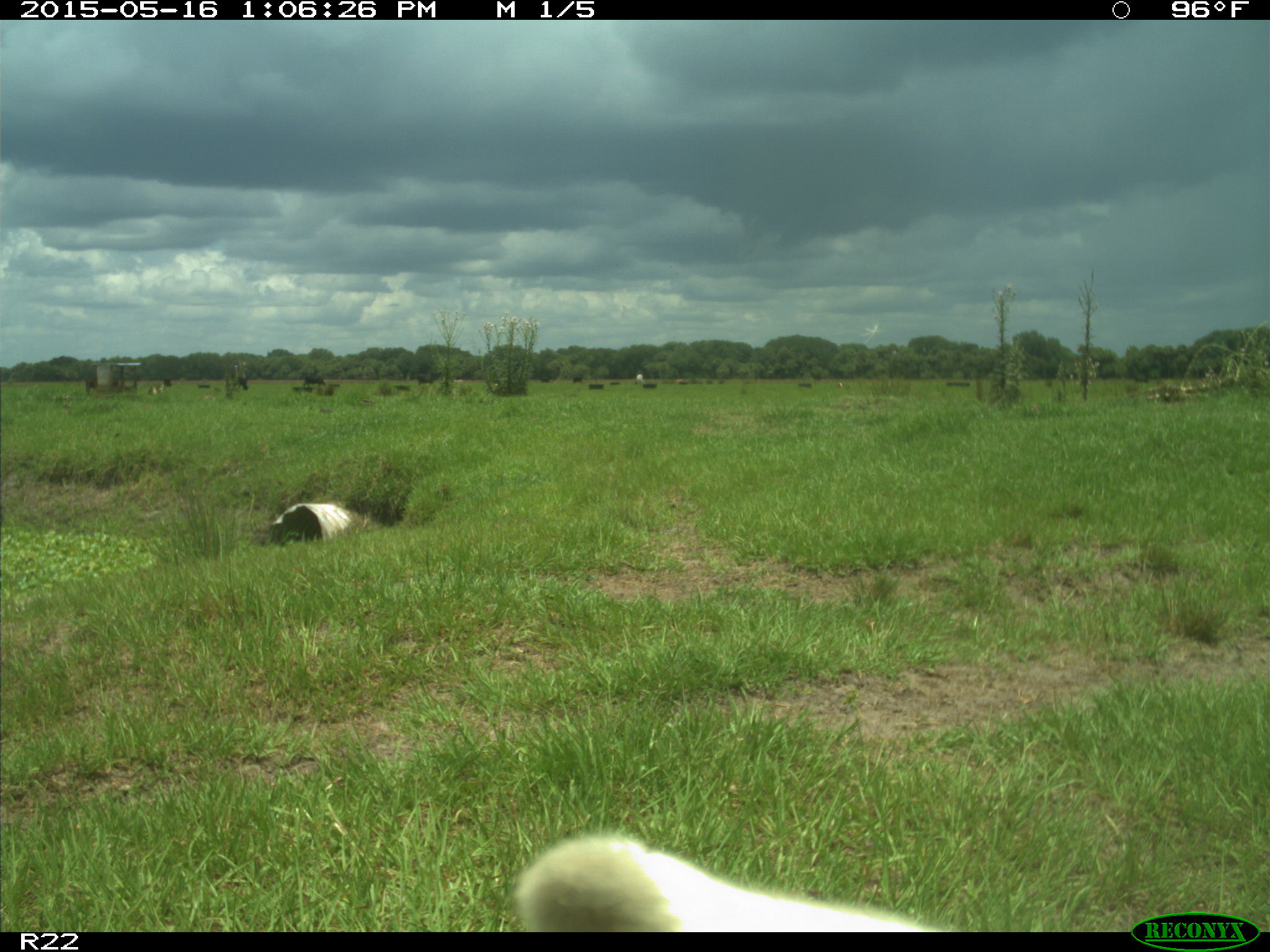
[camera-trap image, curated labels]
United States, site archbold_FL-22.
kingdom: Animalia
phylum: Chordata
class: Mammalia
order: Artiodactyla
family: Bovidae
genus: Bos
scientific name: Bos taurus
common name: domestic cow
Bos taurus (domestic cow).